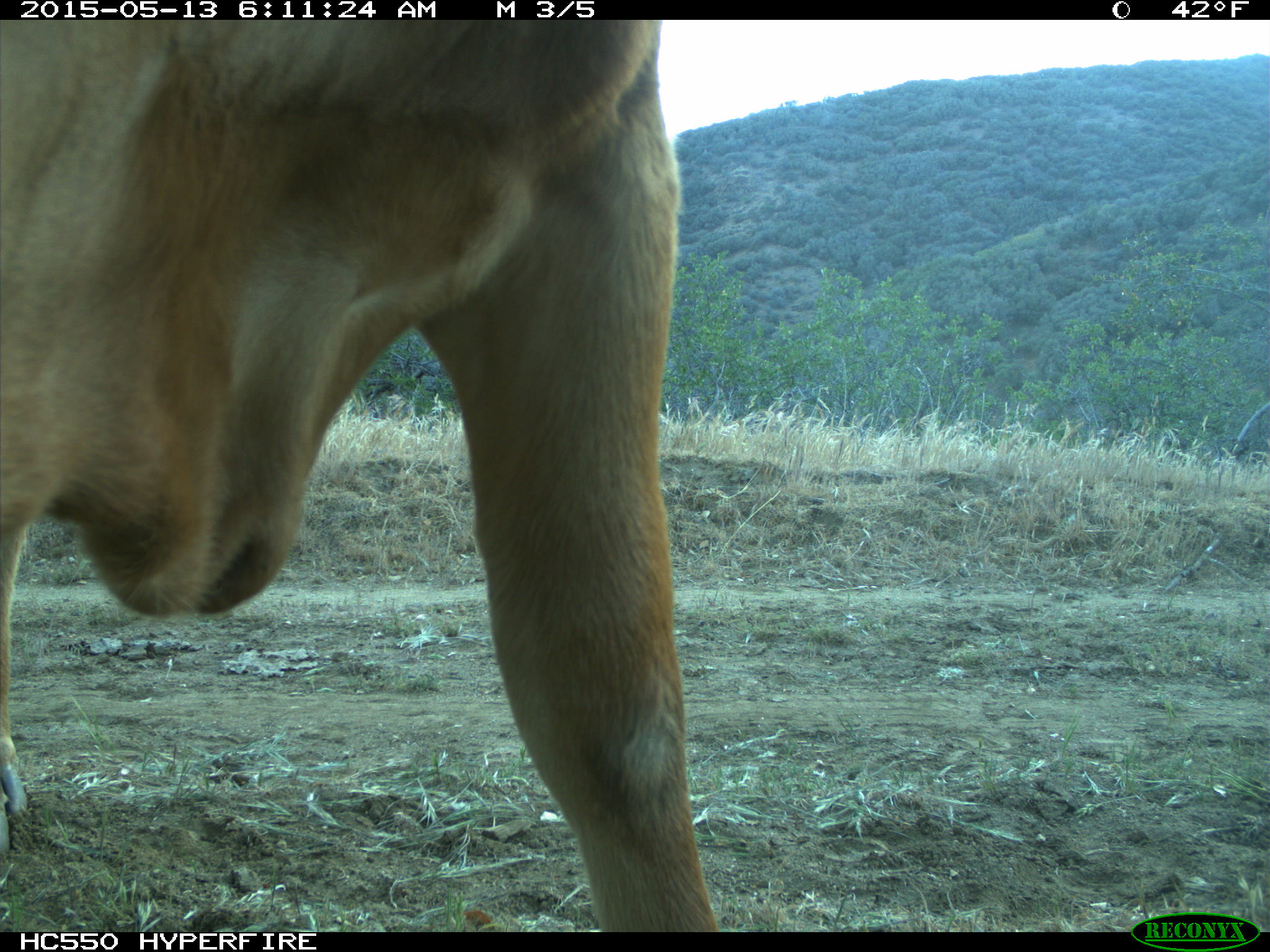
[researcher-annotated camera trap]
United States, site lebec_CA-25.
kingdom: Animalia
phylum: Chordata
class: Mammalia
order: Artiodactyla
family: Bovidae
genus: Bos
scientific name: Bos taurus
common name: domestic cow